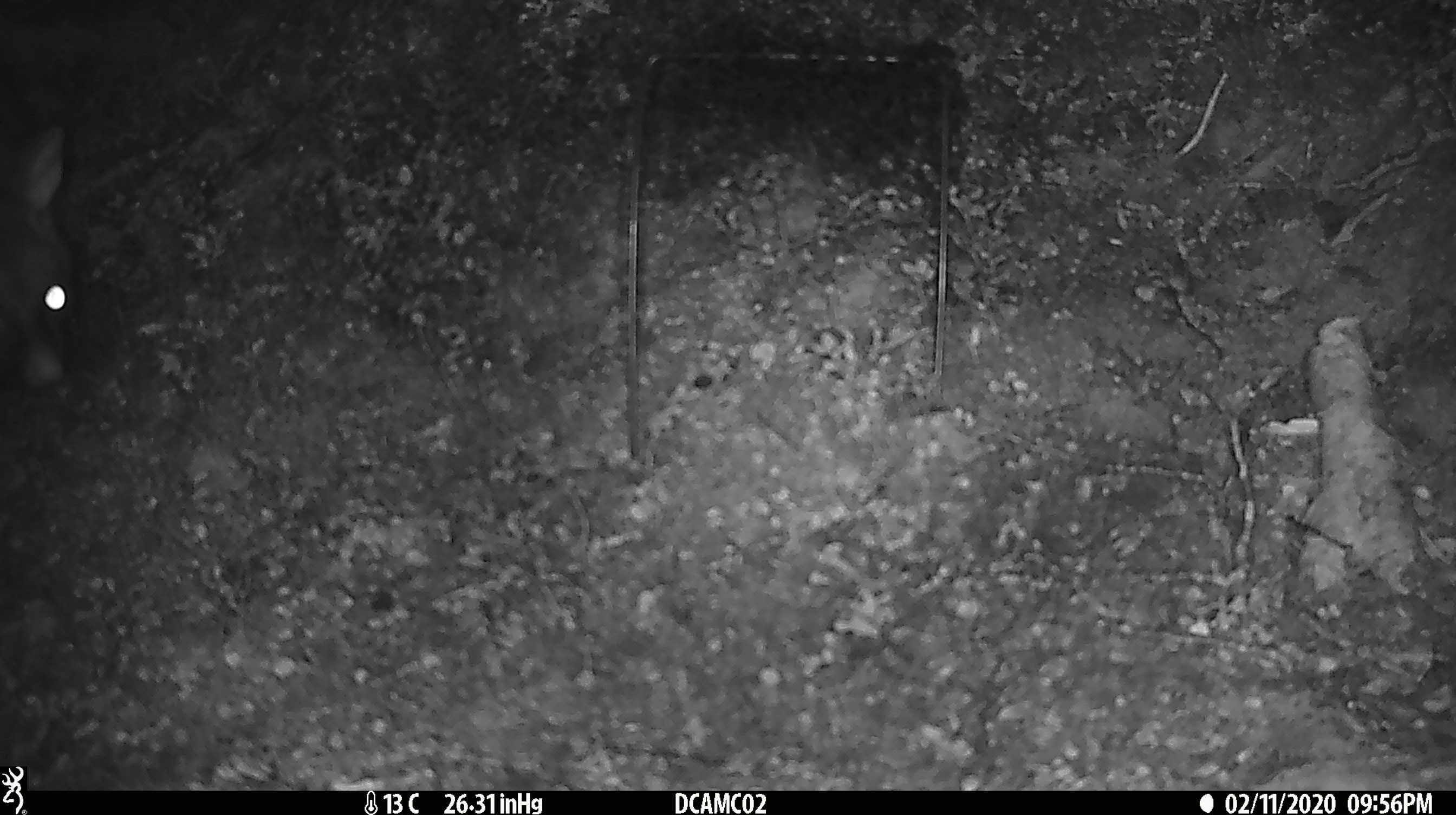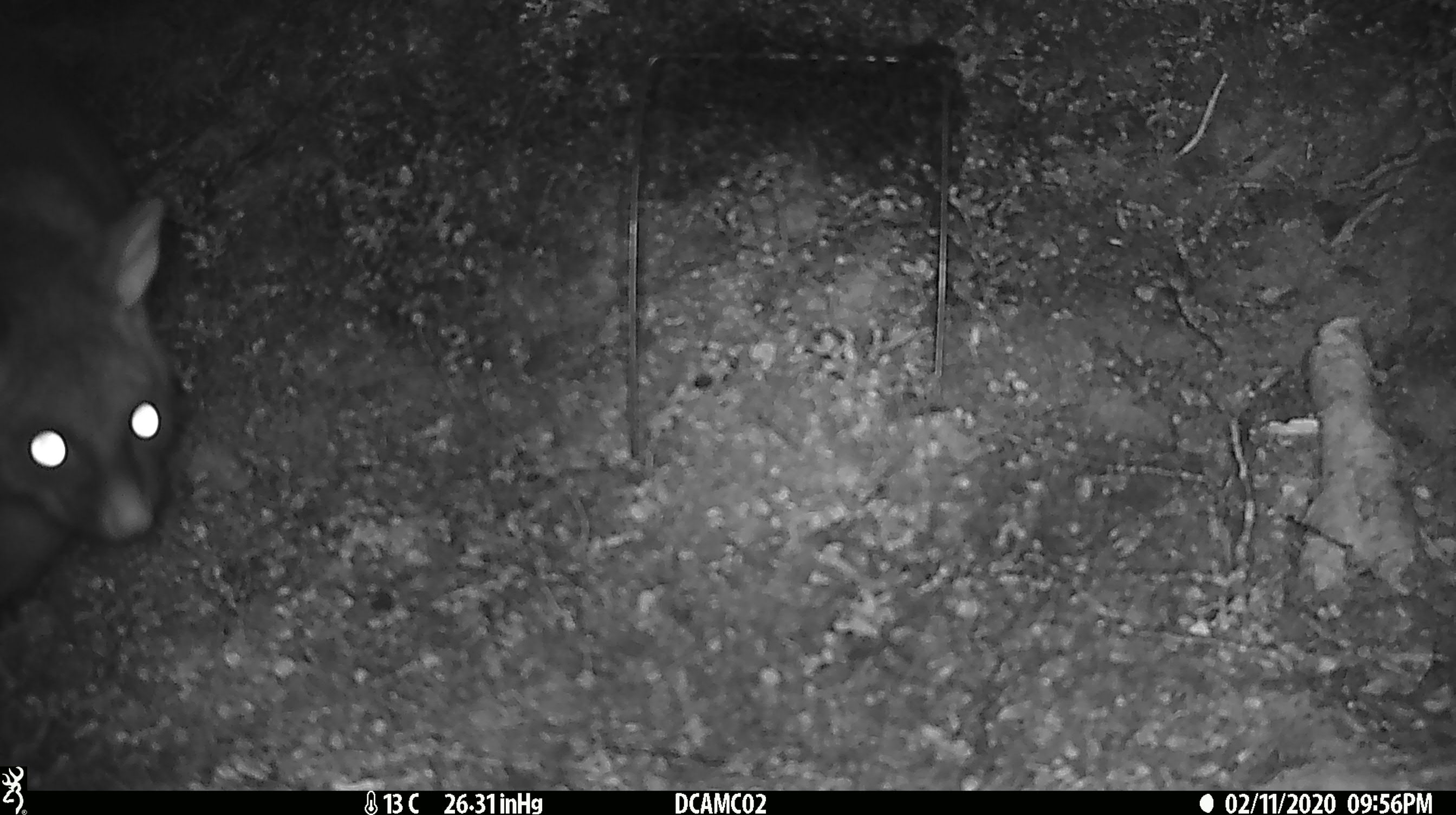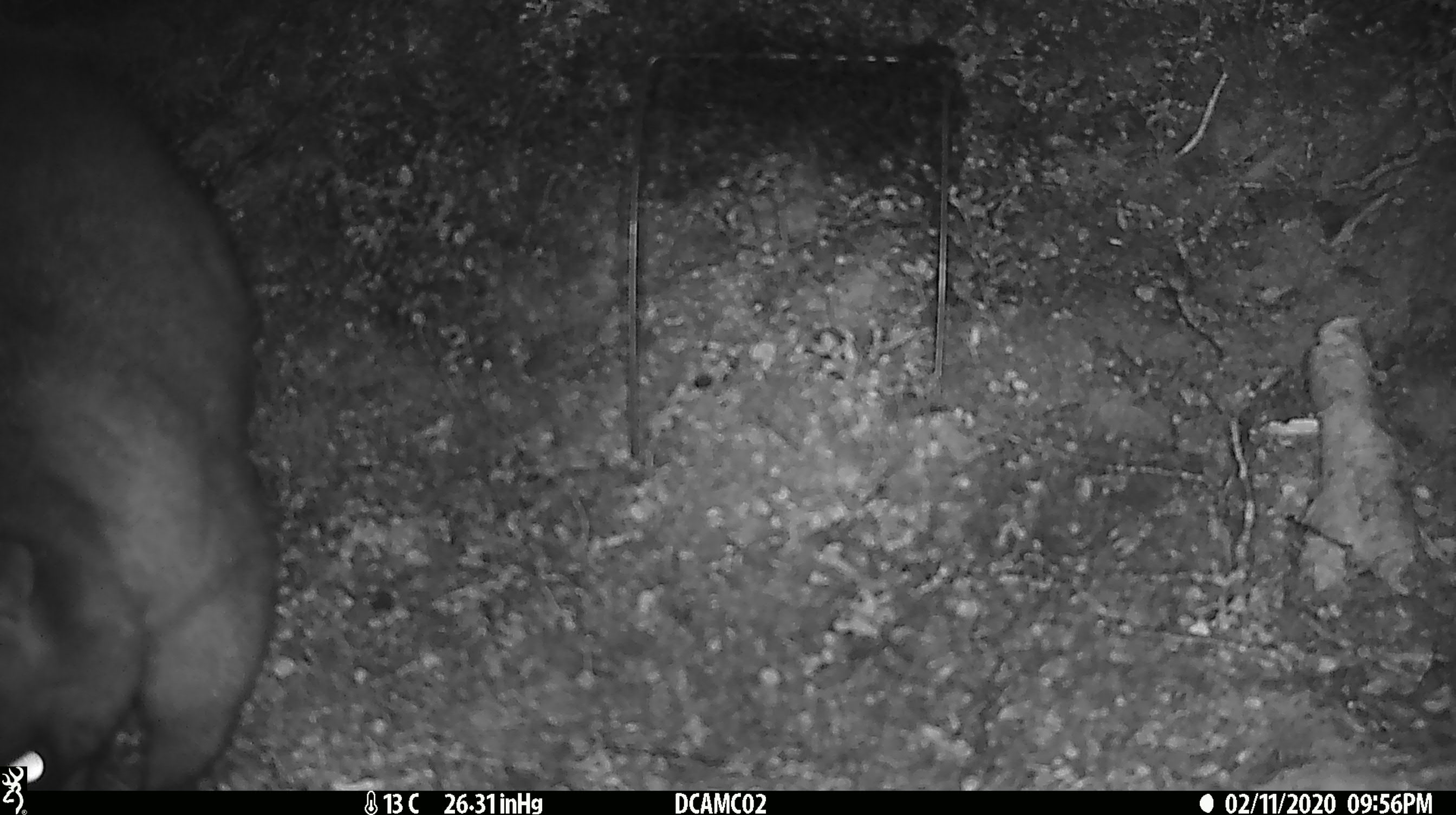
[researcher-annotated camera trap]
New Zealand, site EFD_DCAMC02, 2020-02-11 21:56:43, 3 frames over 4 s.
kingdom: Animalia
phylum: Chordata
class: Mammalia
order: Diprotodontia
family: Phalangeridae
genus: Trichosurus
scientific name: Trichosurus vulpecula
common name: common brushtail possum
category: possum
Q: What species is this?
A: Possum (common brushtail possum) (Trichosurus vulpecula).